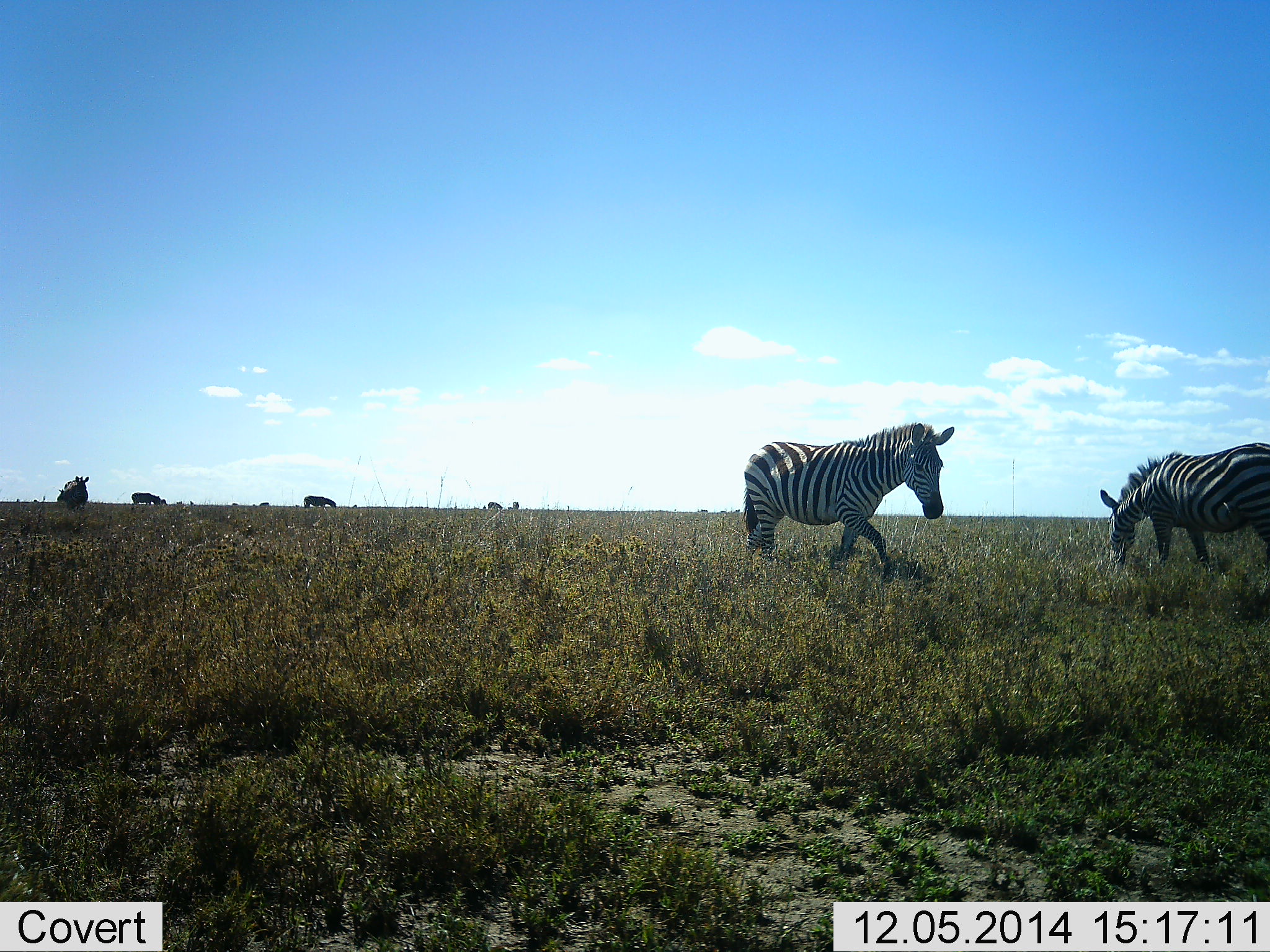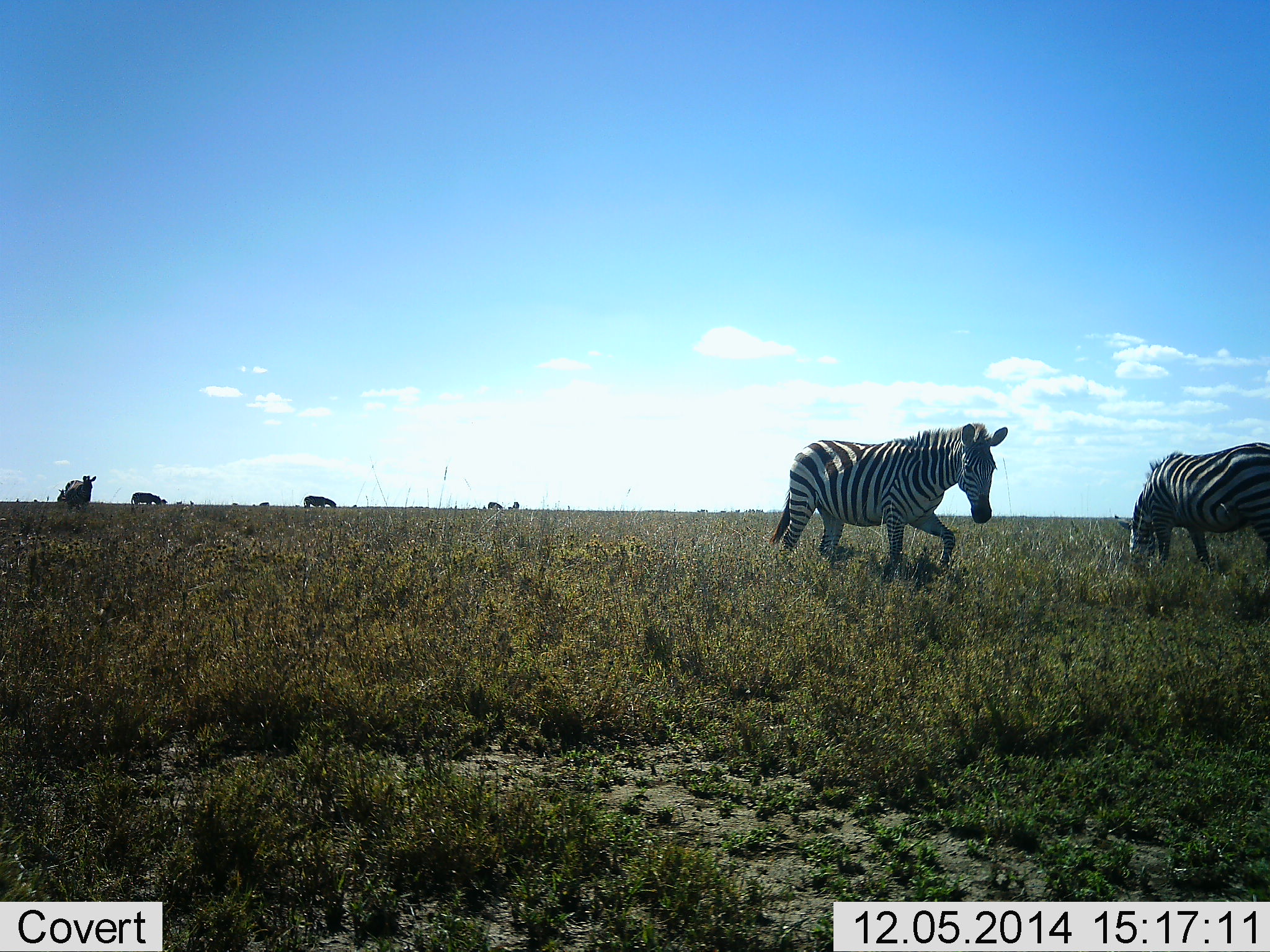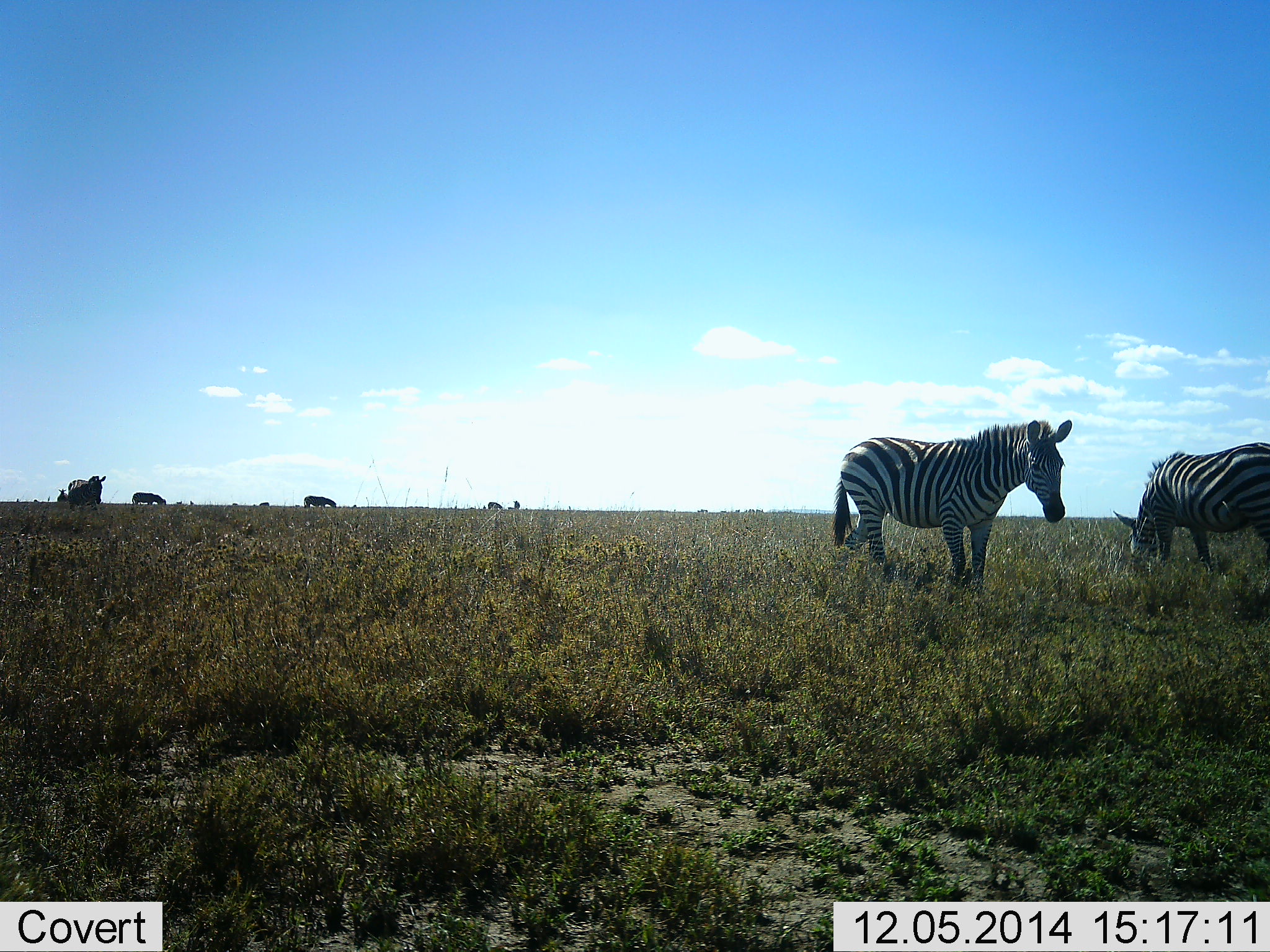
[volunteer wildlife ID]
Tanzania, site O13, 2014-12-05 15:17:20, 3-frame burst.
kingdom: Animalia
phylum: Chordata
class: Mammalia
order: Perissodactyla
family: Equidae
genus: Equus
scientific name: Equus quagga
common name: plains zebra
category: zebra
Zebra (plains zebra) (Equus quagga), count 6. Behavior (volunteer vote fractions): standing 45%, resting 0%, moving 100%, interacting 0%. Young present (vote fraction): 0%. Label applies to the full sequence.